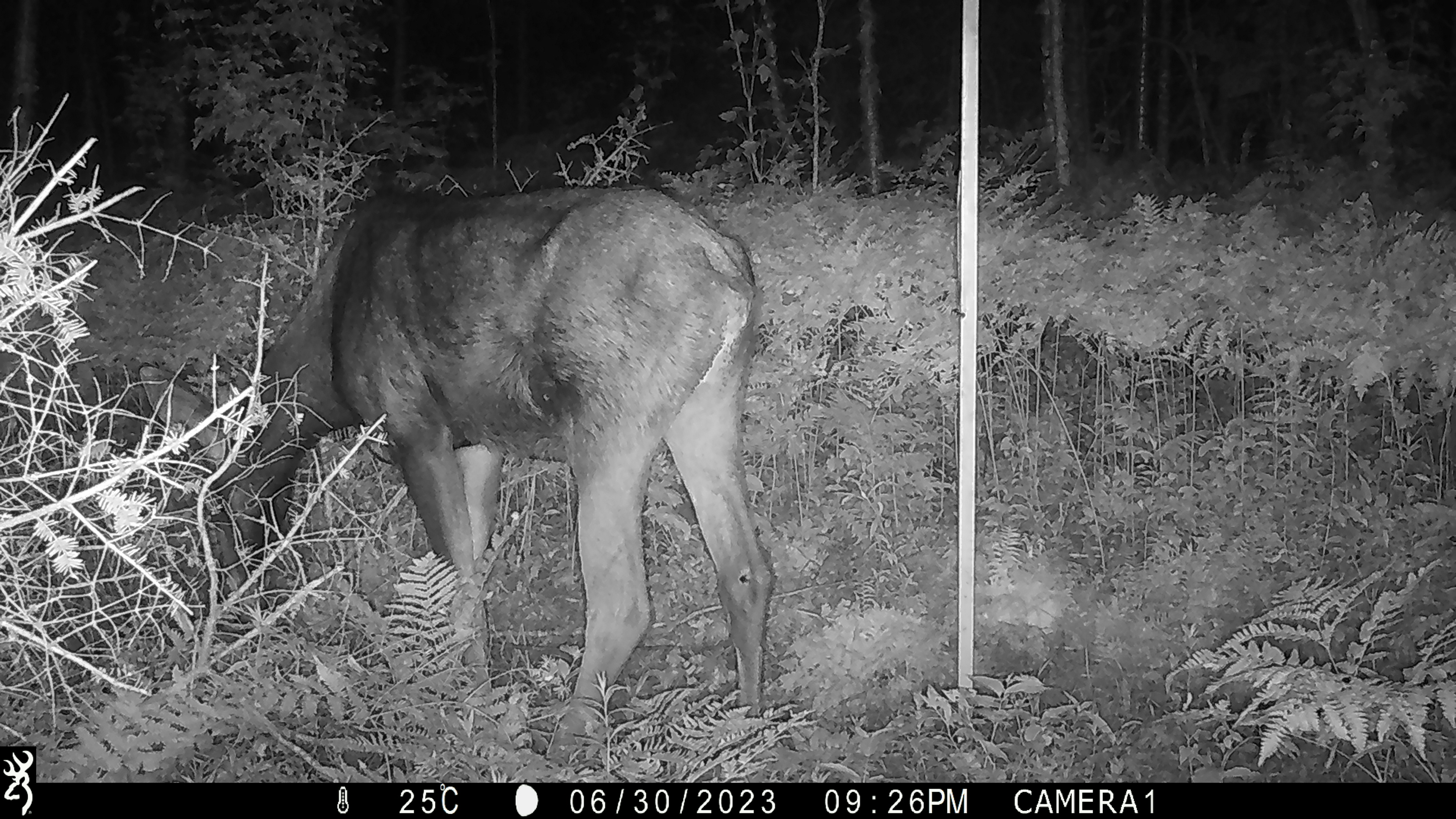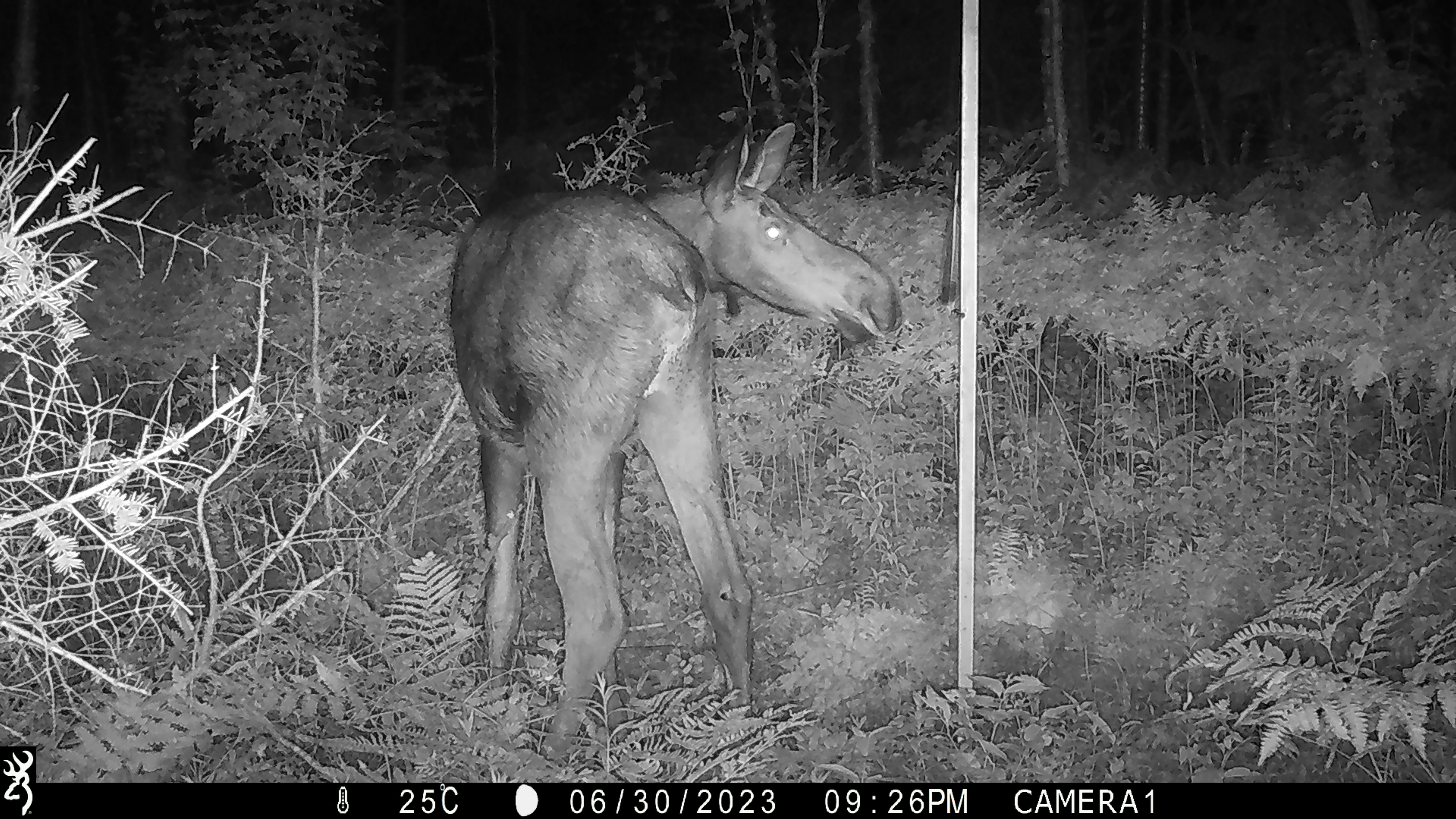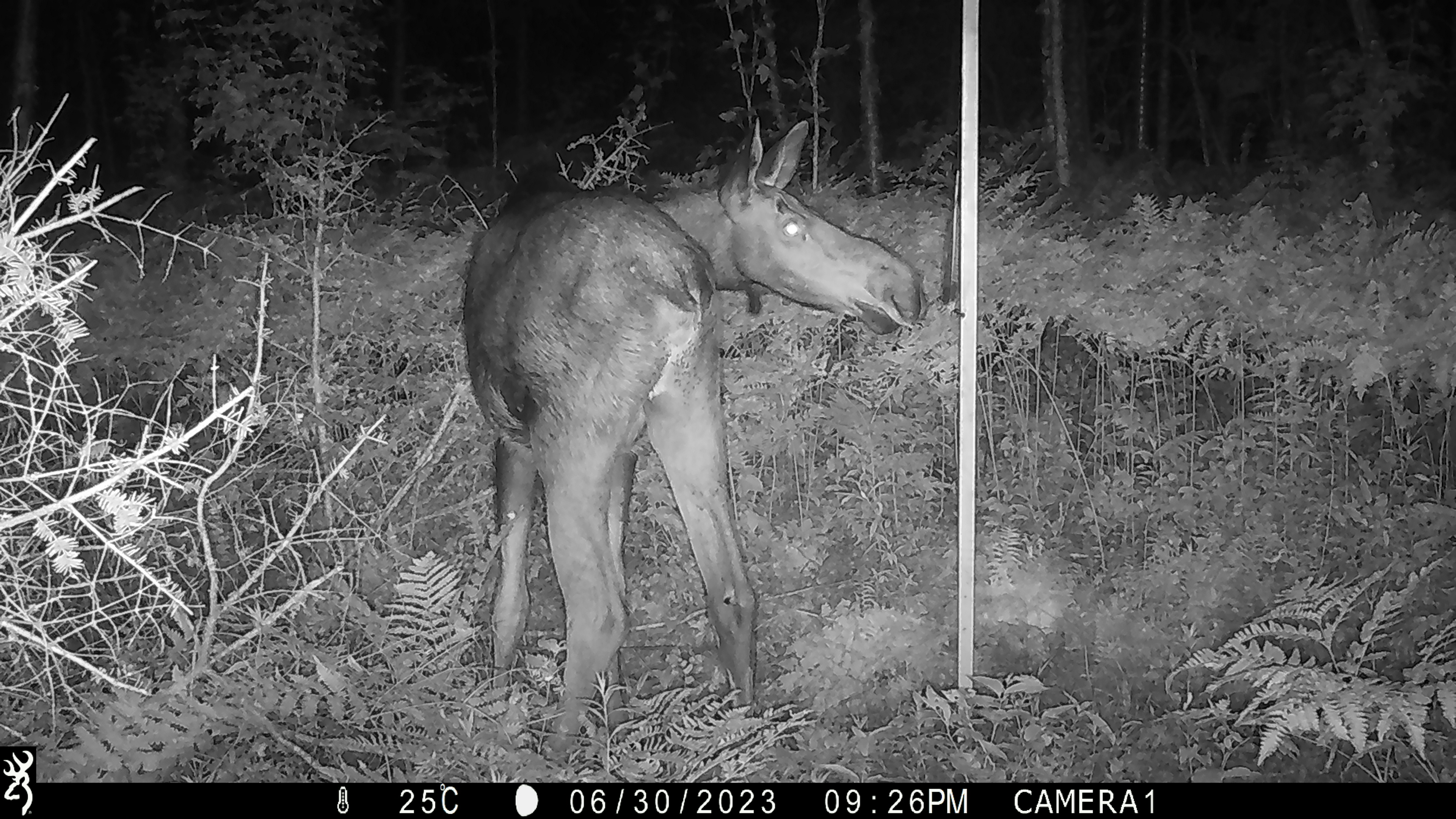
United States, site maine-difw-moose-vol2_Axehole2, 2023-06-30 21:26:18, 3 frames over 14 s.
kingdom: Animalia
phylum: Chordata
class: Mammalia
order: Artiodactyla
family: Cervidae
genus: Alces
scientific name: Alces alces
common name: moose